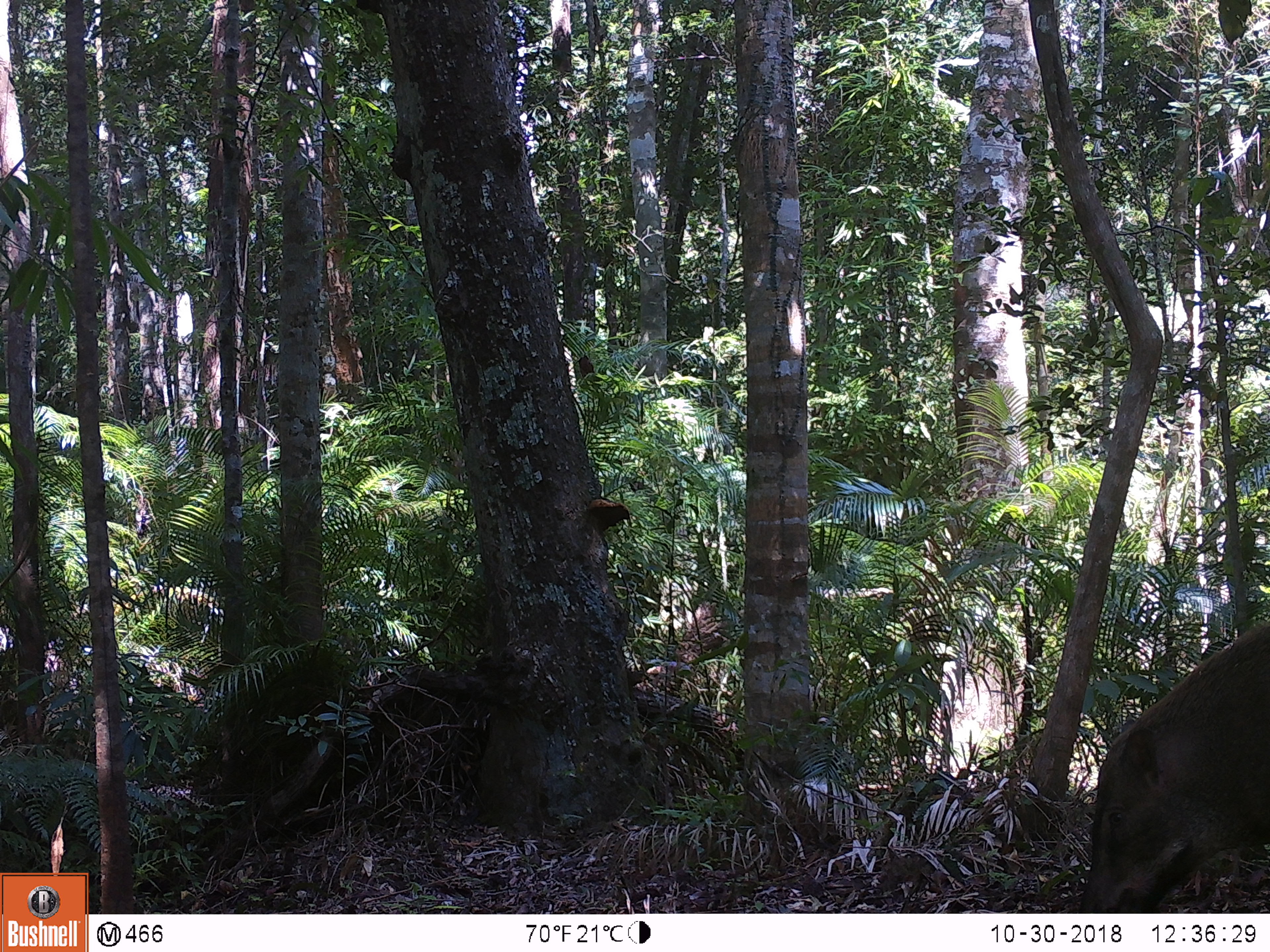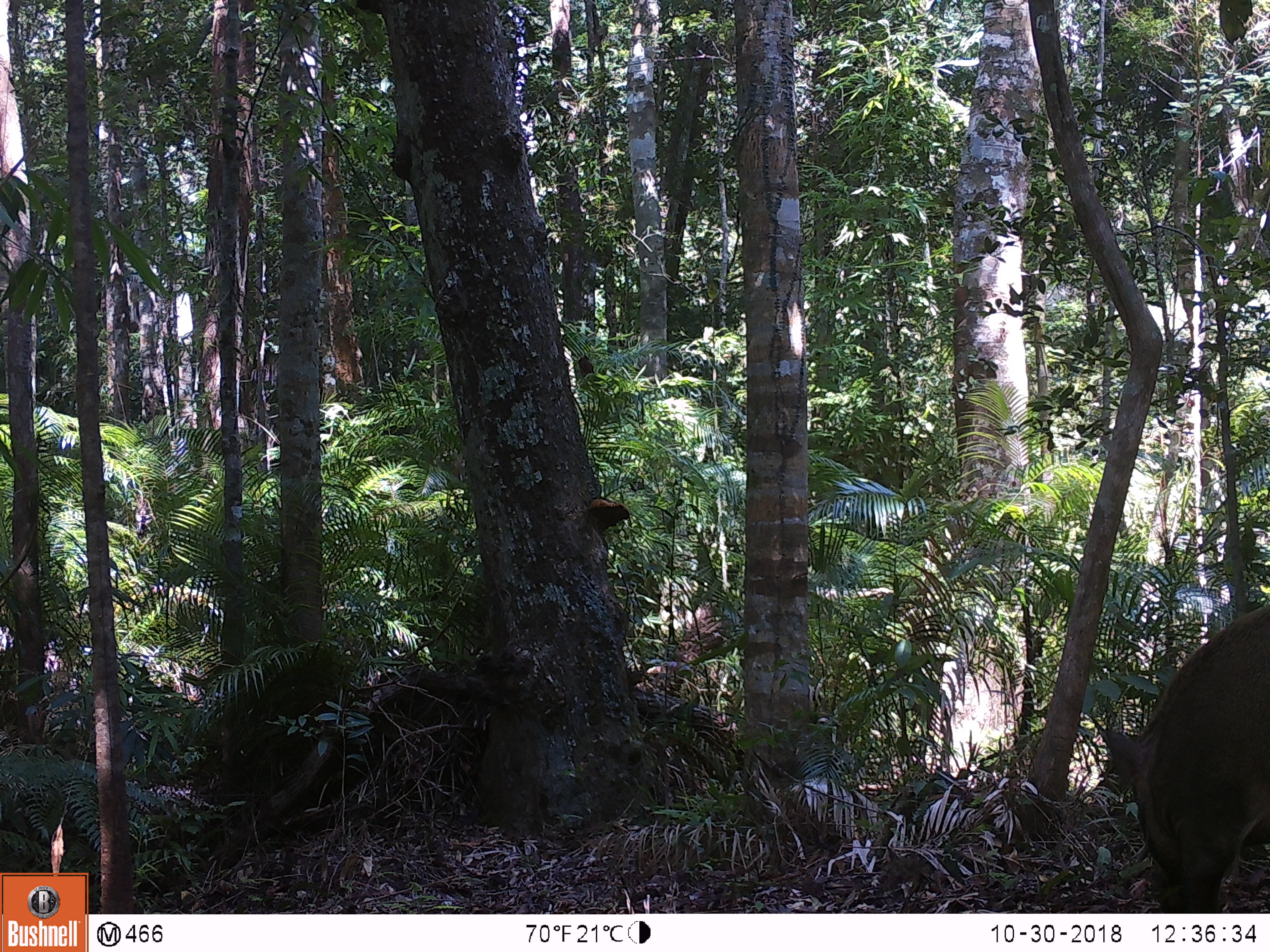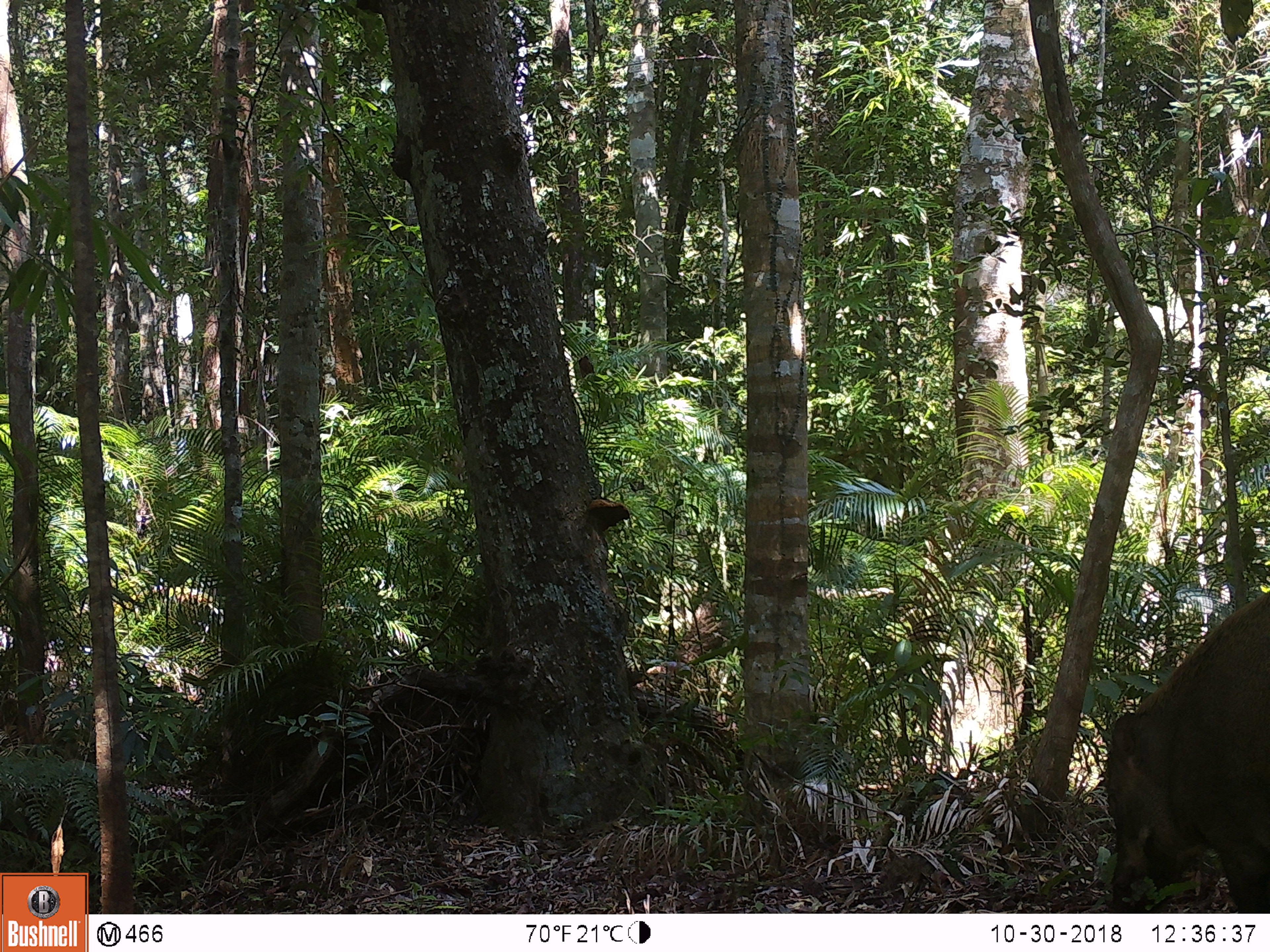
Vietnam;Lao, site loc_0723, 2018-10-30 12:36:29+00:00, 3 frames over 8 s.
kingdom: Animalia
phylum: Chordata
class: Mammalia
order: Artiodactyla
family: Suidae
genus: Sus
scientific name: Sus scrofa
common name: eurasian wild pig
Eurasian wild pig (Sus scrofa). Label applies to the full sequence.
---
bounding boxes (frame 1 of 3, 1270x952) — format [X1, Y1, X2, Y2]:
eurasian wild pig: [1080, 621, 1270, 913]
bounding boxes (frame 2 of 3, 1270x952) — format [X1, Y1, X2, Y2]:
eurasian wild pig: [1100, 602, 1270, 913]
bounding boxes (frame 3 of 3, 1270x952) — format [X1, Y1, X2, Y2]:
eurasian wild pig: [1104, 590, 1270, 913]